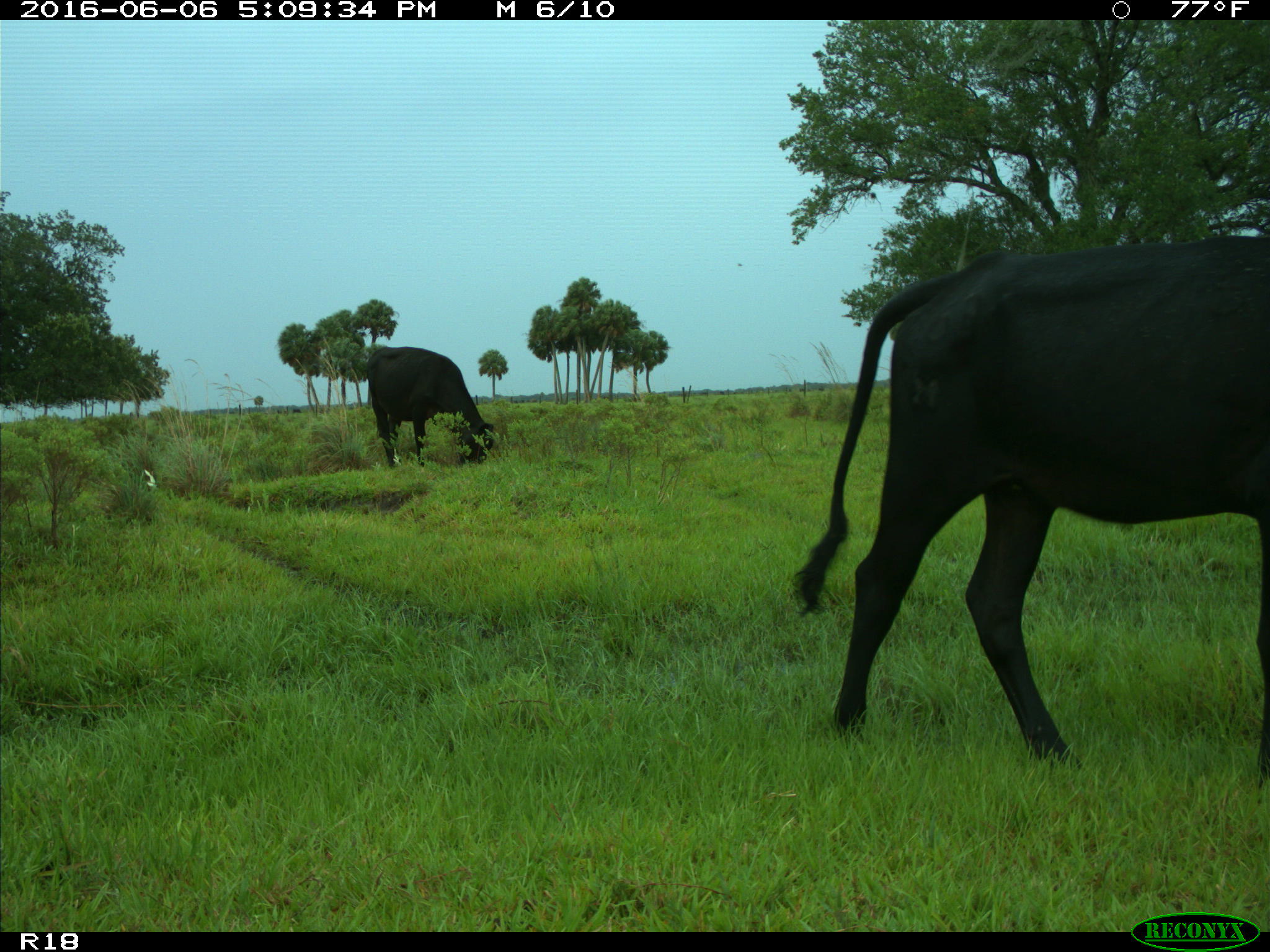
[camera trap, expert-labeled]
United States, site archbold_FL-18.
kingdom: Animalia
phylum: Chordata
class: Mammalia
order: Artiodactyla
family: Bovidae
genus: Bos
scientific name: Bos taurus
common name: domestic cow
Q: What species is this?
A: Bos taurus (domestic cow).